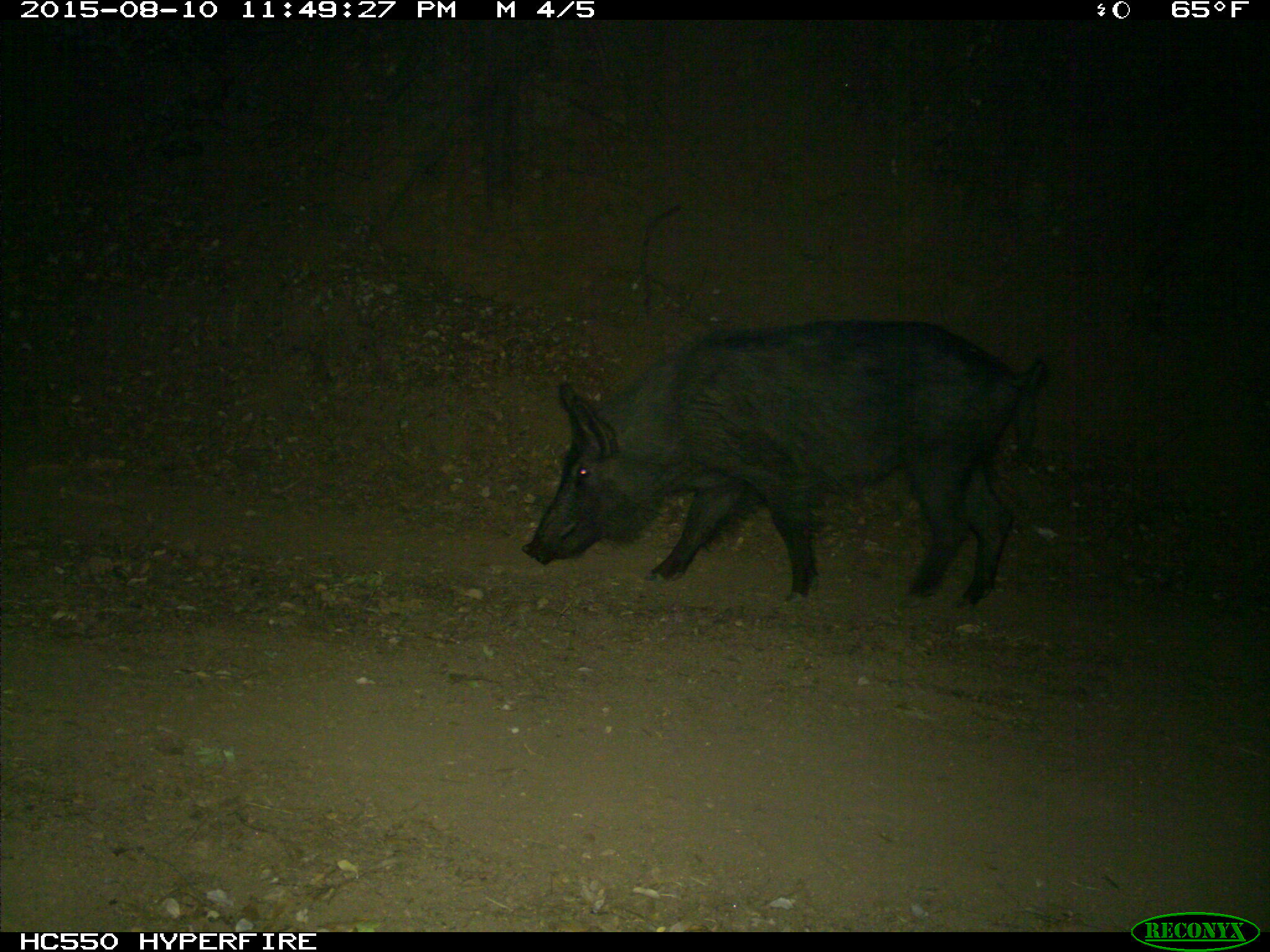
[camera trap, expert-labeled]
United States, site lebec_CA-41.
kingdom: Animalia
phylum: Chordata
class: Mammalia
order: Artiodactyla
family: Suidae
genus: Sus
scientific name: Sus scrofa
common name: wild boar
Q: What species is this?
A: Sus scrofa (wild boar).